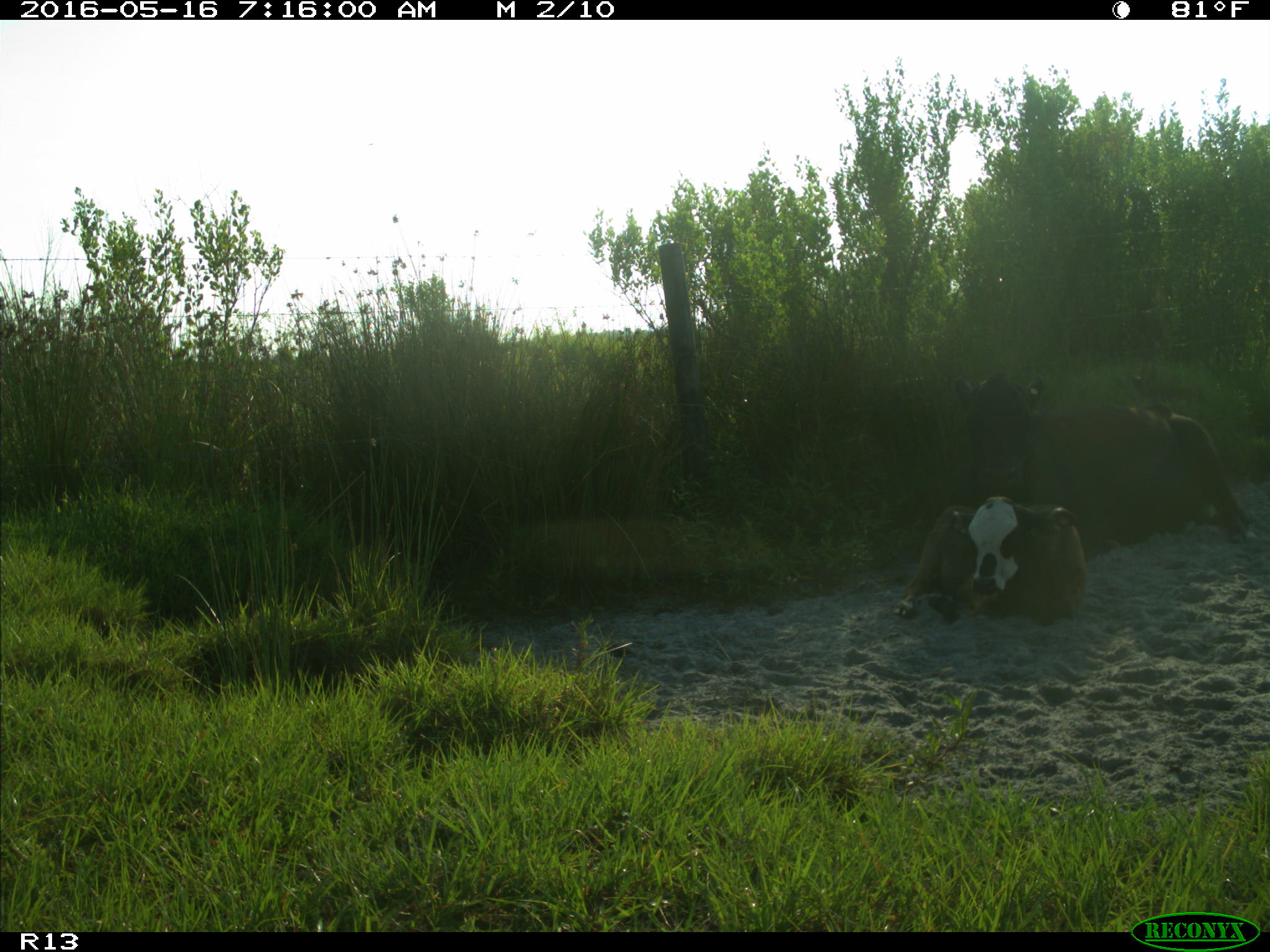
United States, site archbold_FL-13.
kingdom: Animalia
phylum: Chordata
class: Mammalia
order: Artiodactyla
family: Bovidae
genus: Bos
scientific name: Bos taurus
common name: domestic cow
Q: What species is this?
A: Bos taurus (domestic cow).